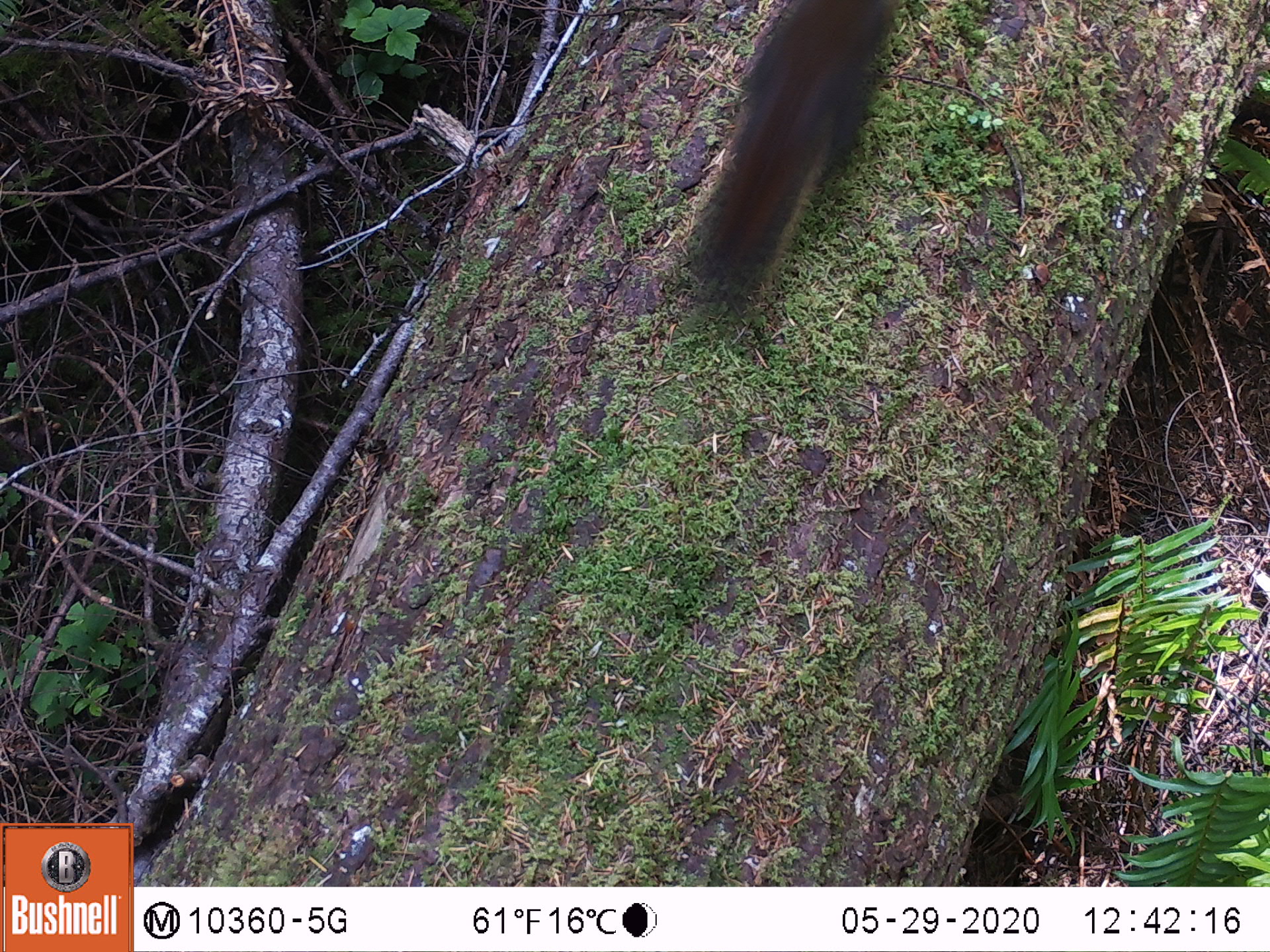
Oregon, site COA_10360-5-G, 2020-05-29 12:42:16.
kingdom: Animalia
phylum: Chordata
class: Mammalia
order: Rodentia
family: Sciuridae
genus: Tamiasciurus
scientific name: Tamiasciurus douglasii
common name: douglas squirrel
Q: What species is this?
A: Douglas squirrel (Tamiasciurus douglasii).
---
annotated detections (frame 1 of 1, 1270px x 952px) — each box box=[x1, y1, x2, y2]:
douglas squirrel: box=[685, 0, 897, 312]